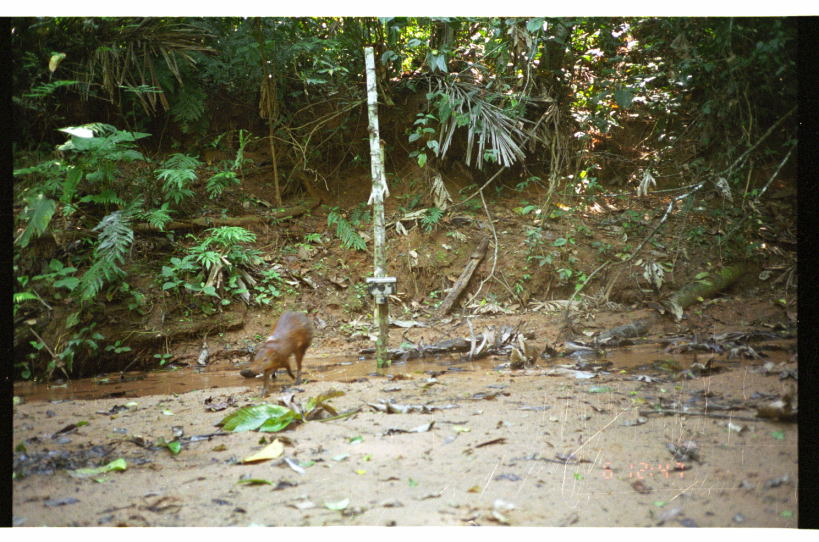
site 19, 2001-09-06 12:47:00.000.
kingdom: Animalia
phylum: Chordata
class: Mammalia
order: Rodentia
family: Dasyproctidae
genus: Dasyprocta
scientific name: Dasyprocta punctata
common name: central american agouti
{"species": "Dasyprocta punctata (central american agouti)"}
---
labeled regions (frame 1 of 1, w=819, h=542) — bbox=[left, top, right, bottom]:
dasyprocta punctata: bbox=[238, 309, 313, 398]